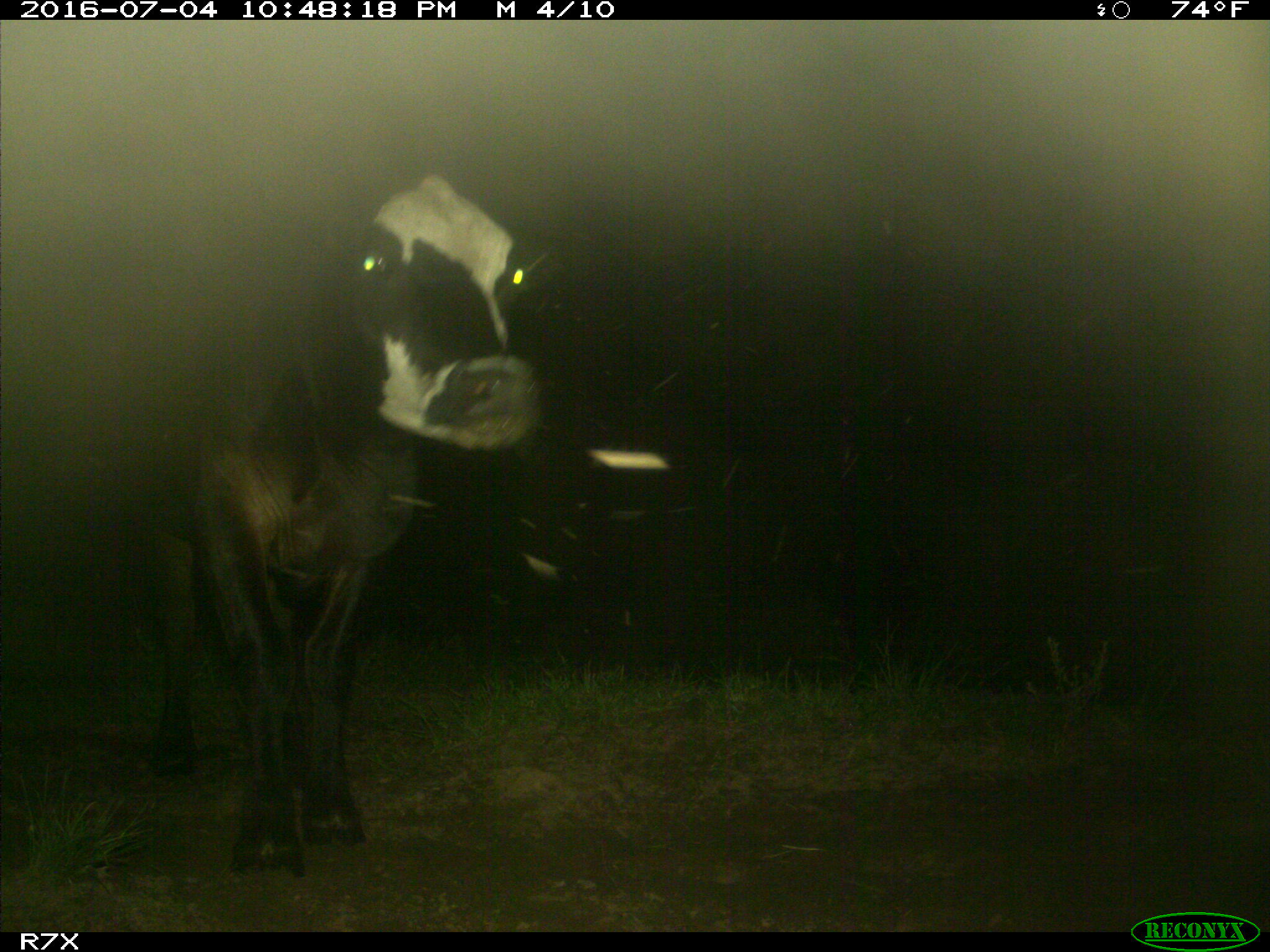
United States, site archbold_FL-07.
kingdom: Animalia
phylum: Chordata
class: Mammalia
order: Artiodactyla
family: Bovidae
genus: Bos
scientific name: Bos taurus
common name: domestic cow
Bos taurus (domestic cow).